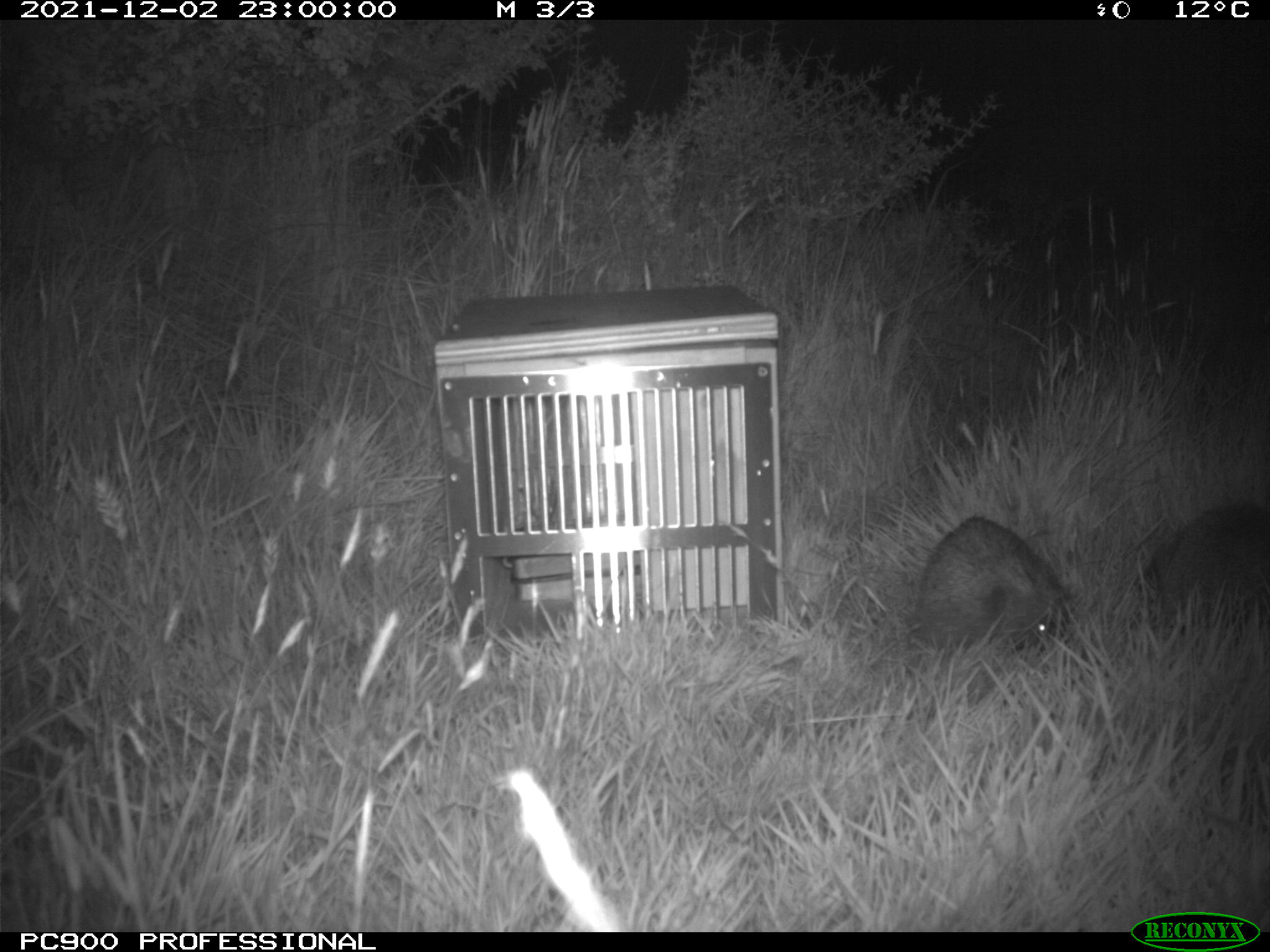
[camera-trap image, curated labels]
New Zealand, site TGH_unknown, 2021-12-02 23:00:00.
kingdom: Animalia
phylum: Chordata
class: Mammalia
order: Eulipotyphla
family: Erinaceidae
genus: Erinaceus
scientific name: Erinaceus europaeus europaeus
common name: european hedgehog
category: hedgehog